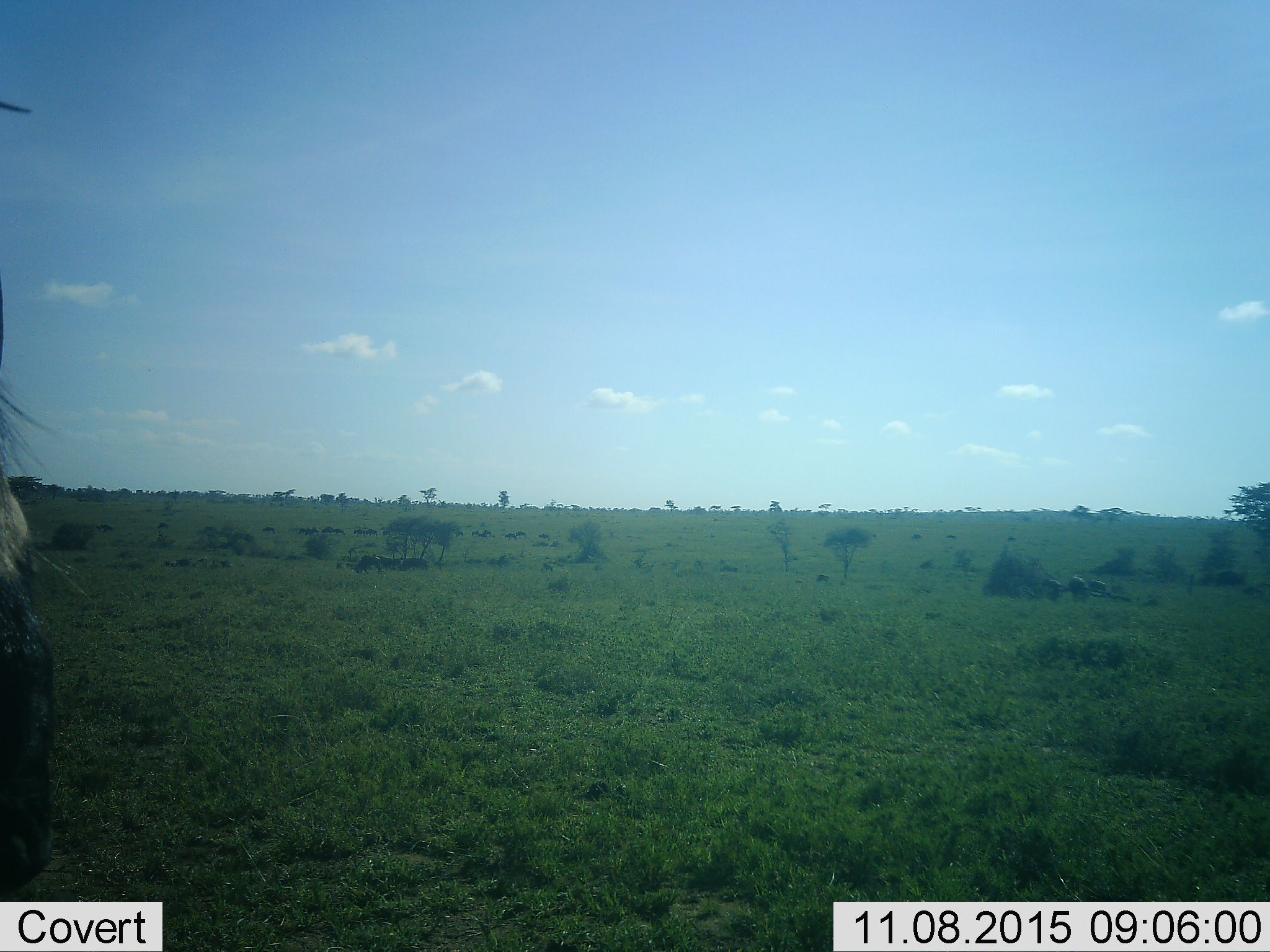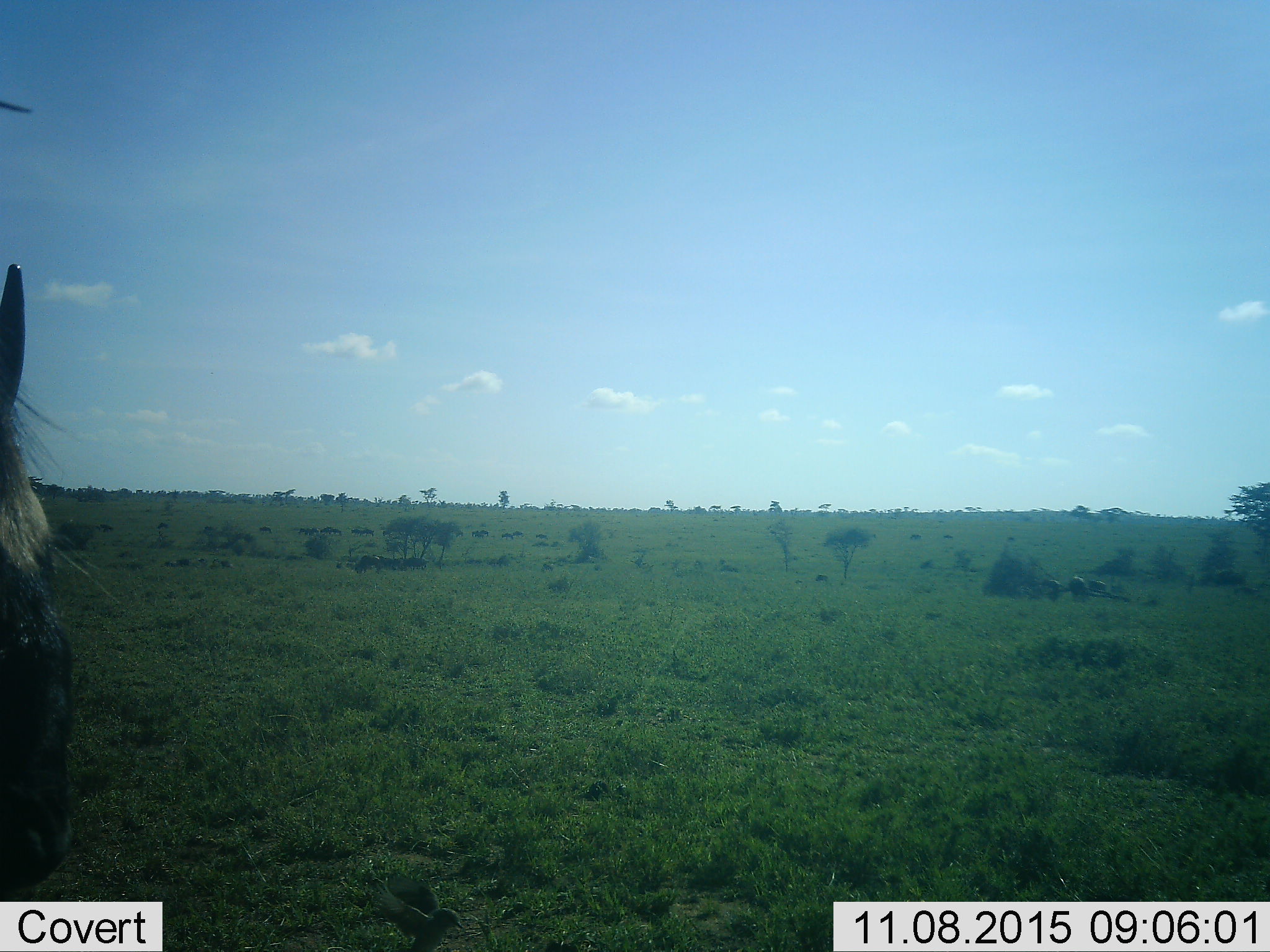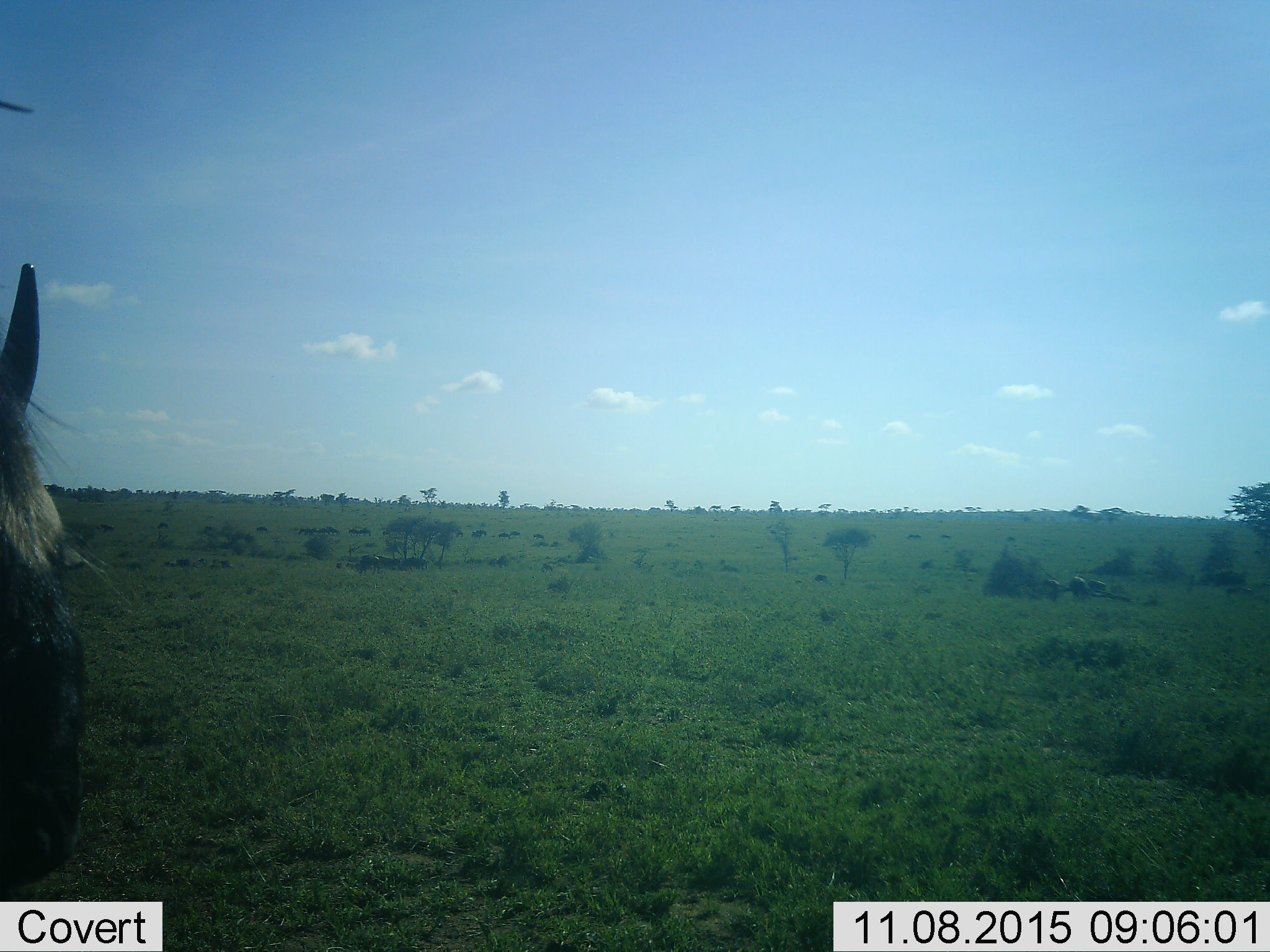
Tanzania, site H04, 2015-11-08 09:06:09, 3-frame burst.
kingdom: Animalia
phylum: Chordata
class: Mammalia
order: Artiodactyla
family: Bovidae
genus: Connochaetes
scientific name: Connochaetes taurinus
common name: blue wildebeest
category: wildebeest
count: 11-50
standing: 86%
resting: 14%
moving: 57%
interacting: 0%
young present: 14%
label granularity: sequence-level